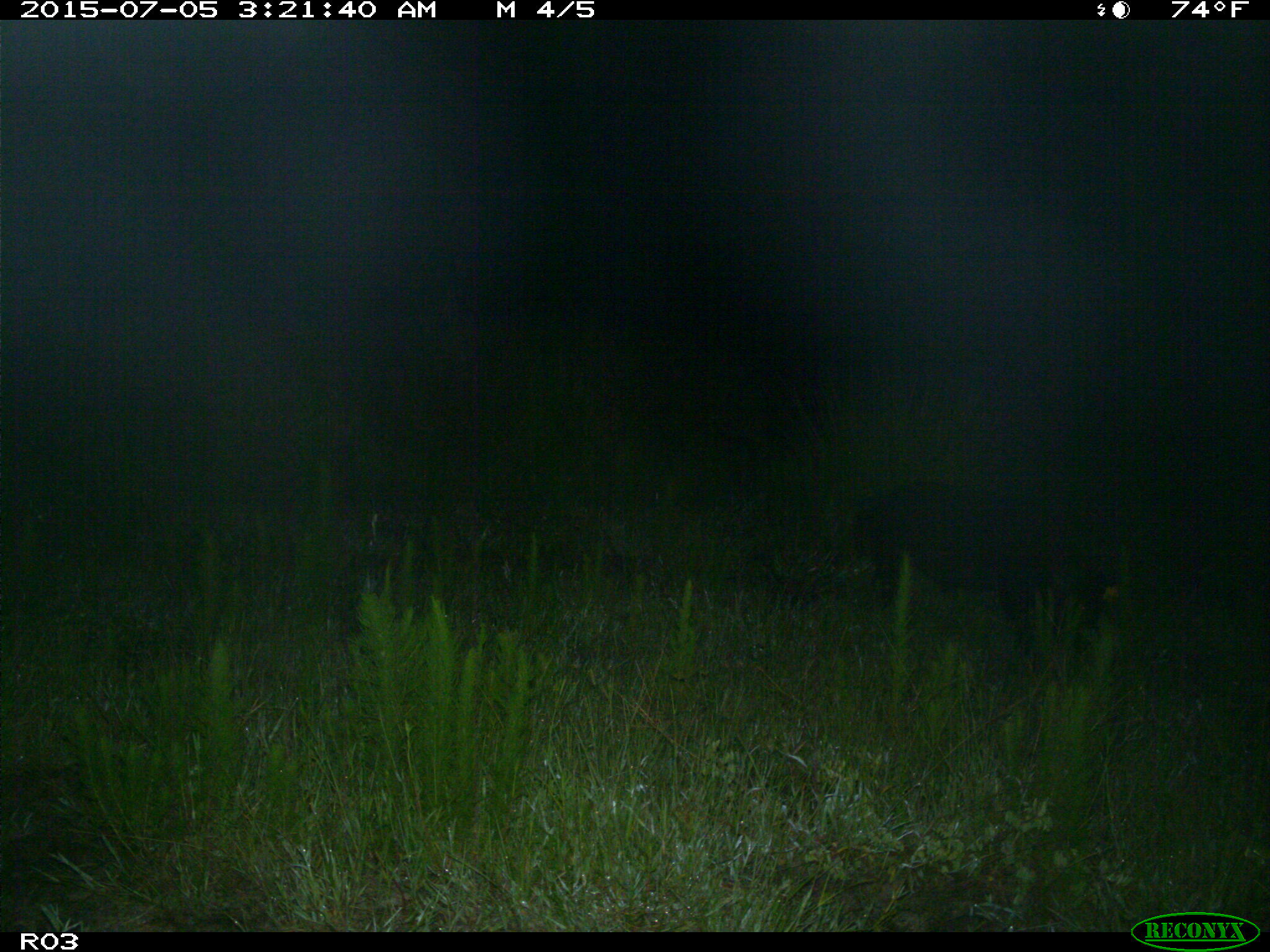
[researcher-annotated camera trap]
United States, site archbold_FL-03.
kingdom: Animalia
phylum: Chordata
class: Mammalia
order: Artiodactyla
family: Suidae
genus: Sus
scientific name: Sus scrofa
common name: wild boar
Sus scrofa (wild boar).